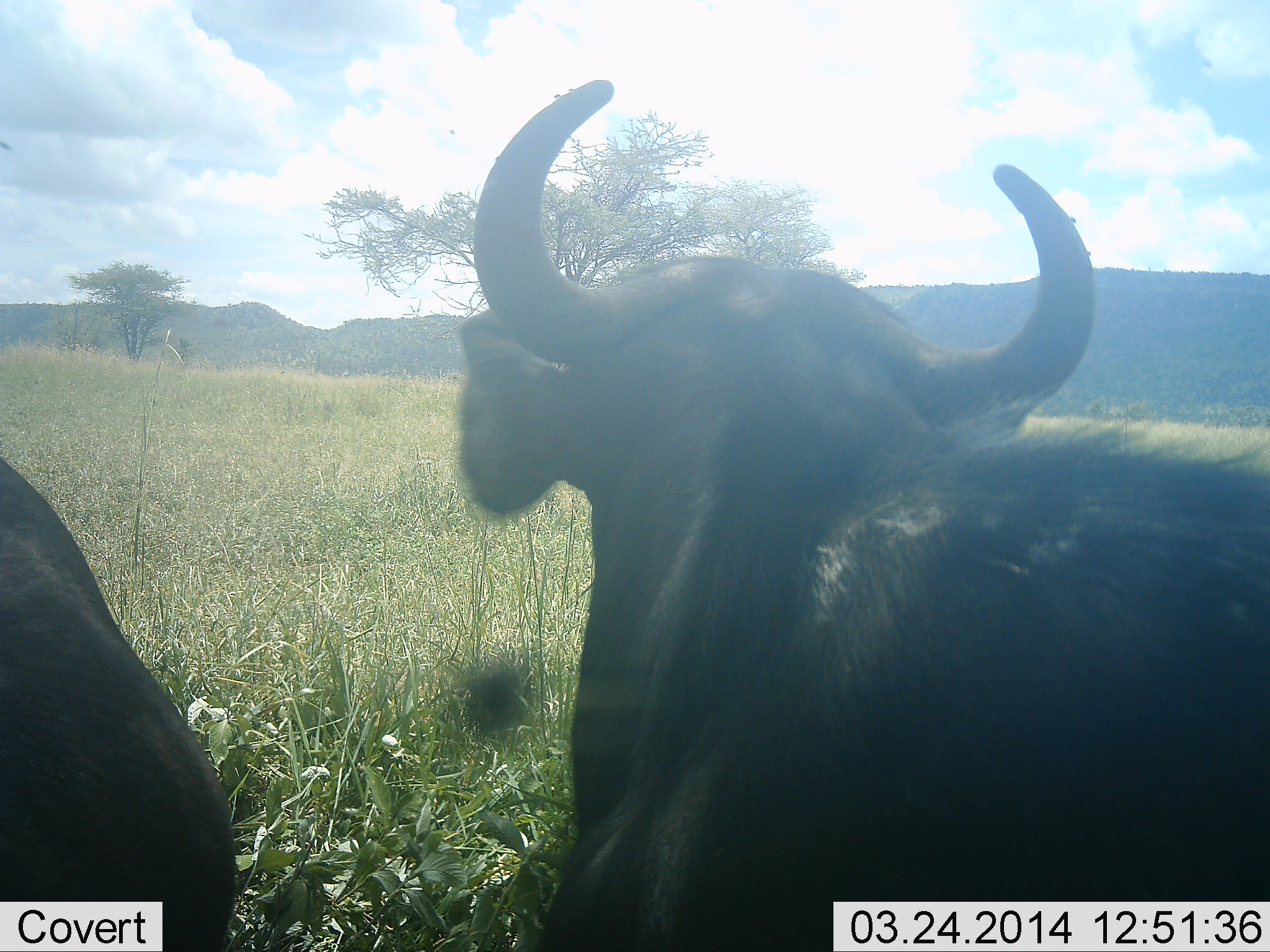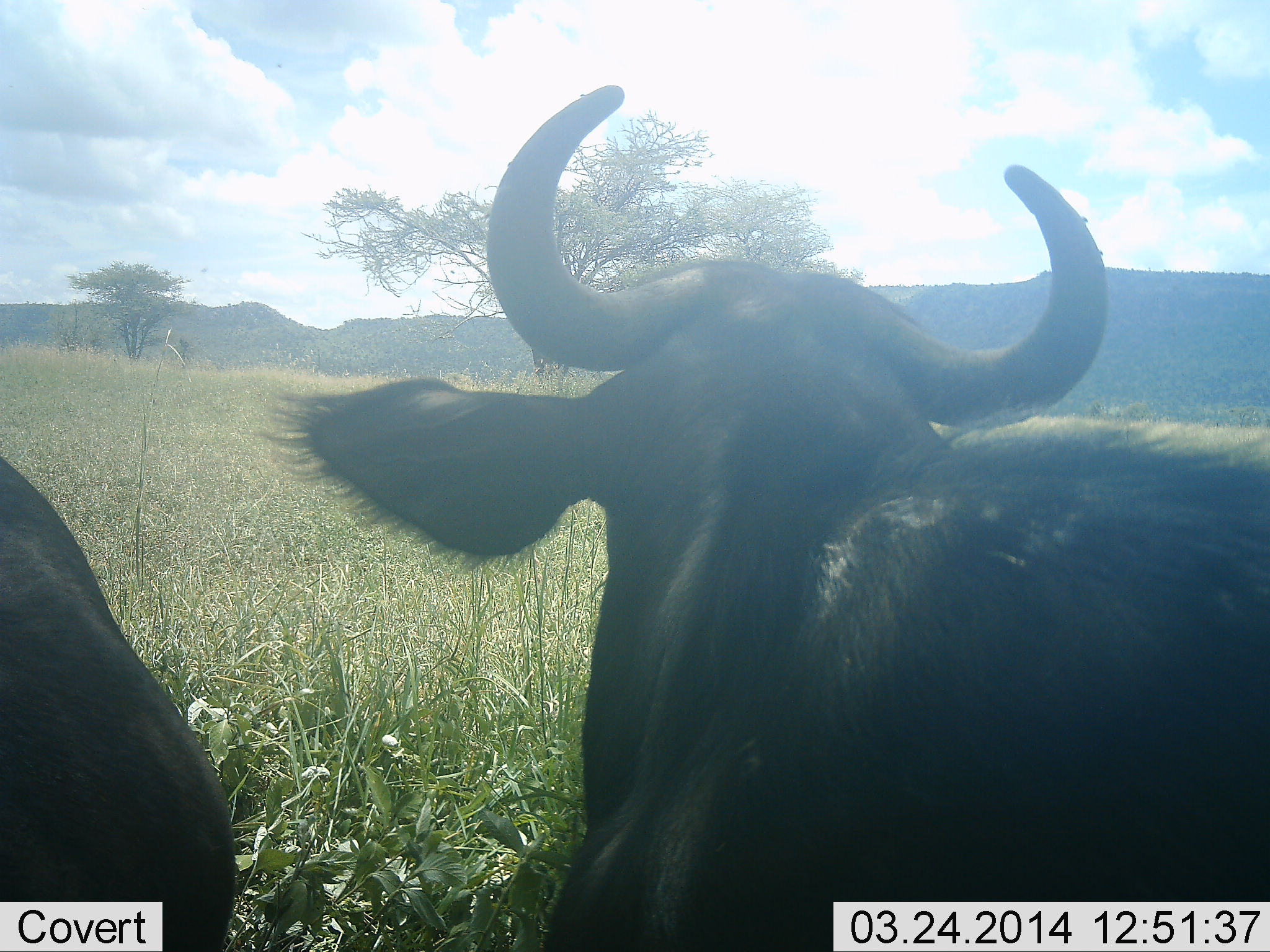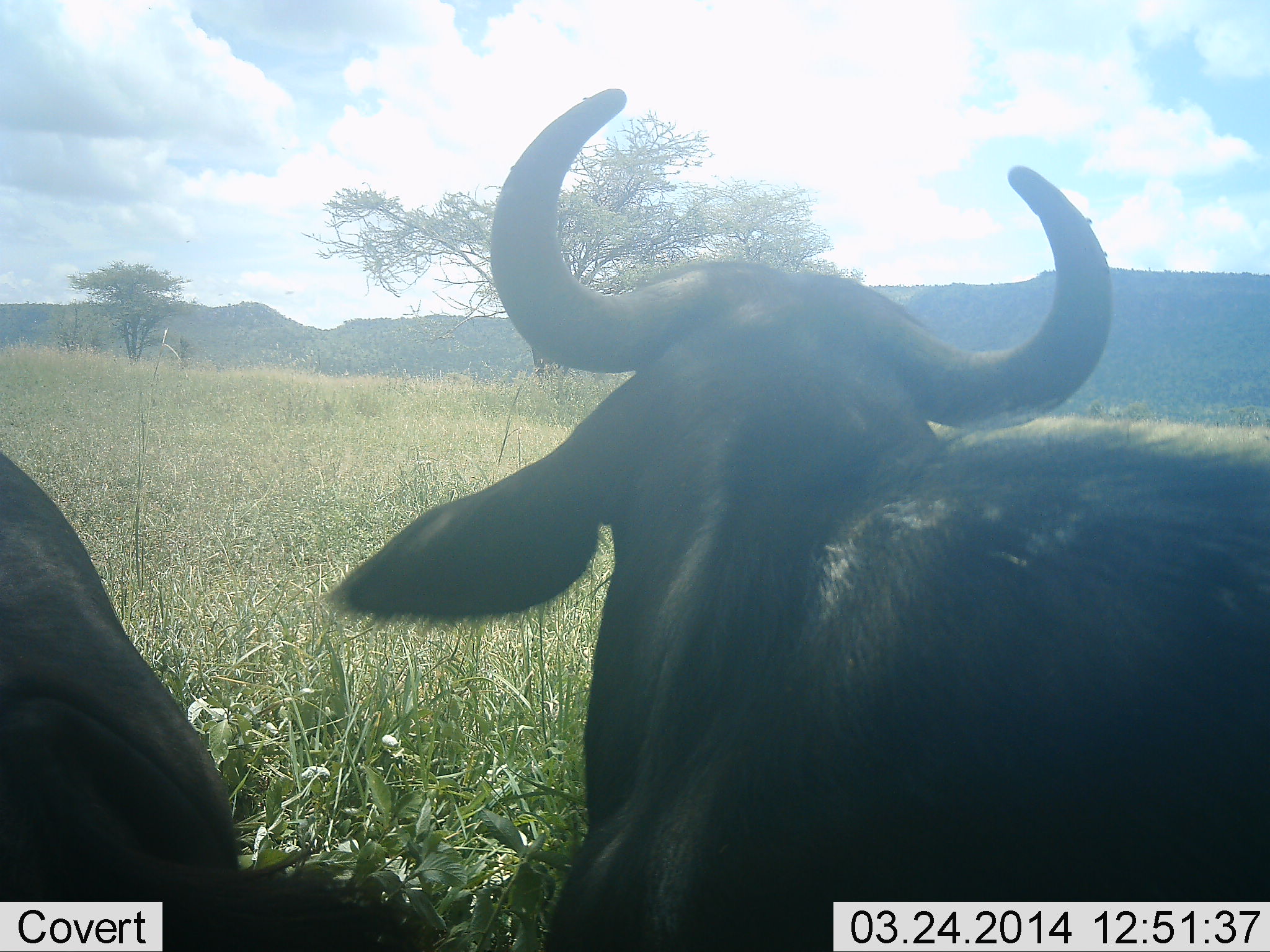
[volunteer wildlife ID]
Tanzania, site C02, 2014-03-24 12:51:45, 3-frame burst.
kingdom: Animalia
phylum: Chordata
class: Mammalia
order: Artiodactyla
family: Bovidae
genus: Connochaetes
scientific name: Connochaetes taurinus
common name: blue wildebeest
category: wildebeest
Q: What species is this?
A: Wildebeest (blue wildebeest) (Connochaetes taurinus).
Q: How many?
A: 2.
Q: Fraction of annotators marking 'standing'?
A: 60%.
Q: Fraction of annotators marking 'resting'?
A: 40%.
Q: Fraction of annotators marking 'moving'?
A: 10%.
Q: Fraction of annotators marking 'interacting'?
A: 0%.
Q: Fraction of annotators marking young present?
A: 0%.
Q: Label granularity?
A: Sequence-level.